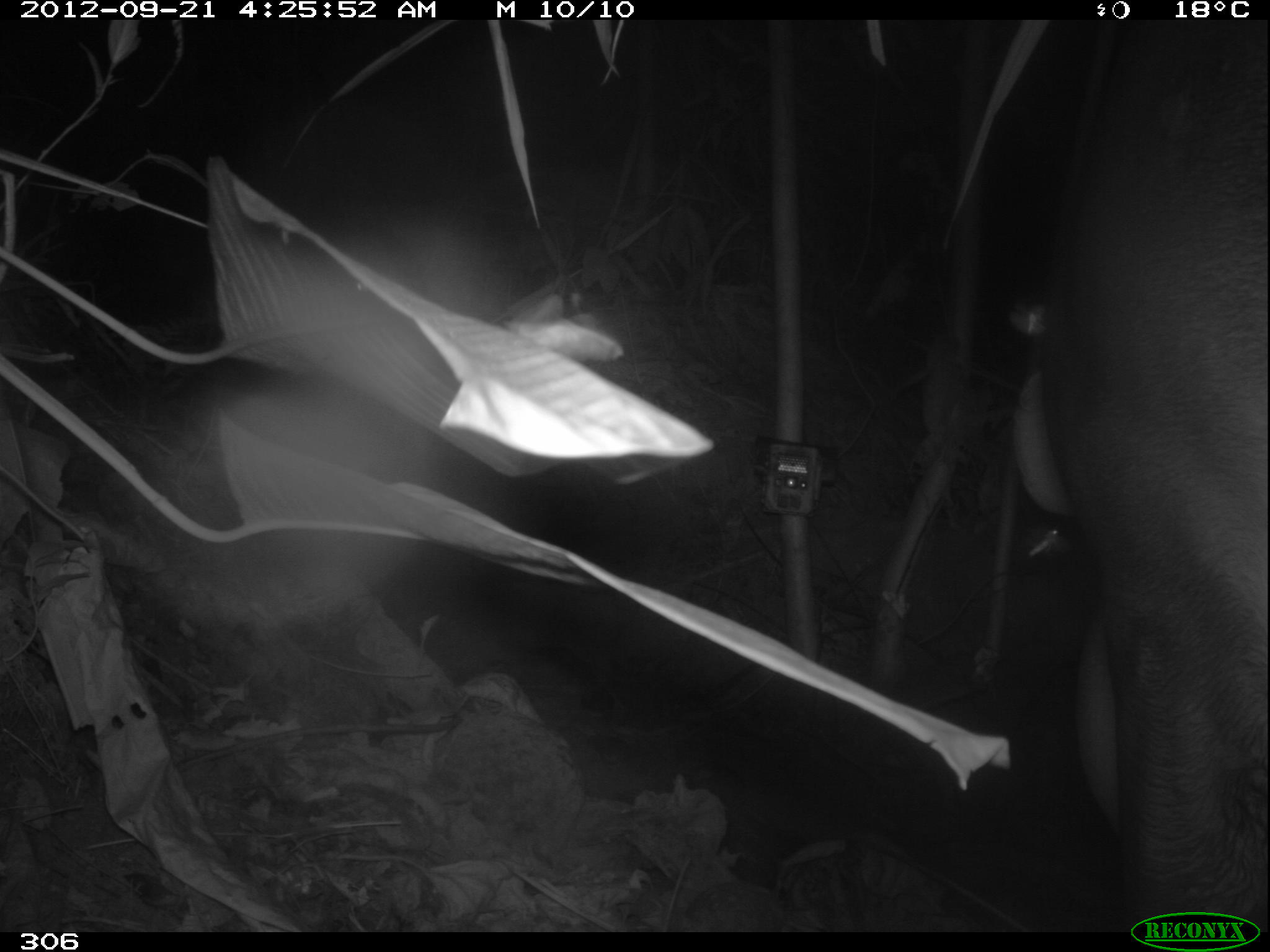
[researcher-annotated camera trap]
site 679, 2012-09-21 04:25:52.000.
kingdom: Animalia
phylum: Chordata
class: Mammalia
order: Perissodactyla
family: Tapiridae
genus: Tapirus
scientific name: Tapirus terrestris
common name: south american tapir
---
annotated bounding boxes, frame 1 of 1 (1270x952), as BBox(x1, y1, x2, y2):
tapirus terrestris: BBox(1010, 22, 1270, 930)